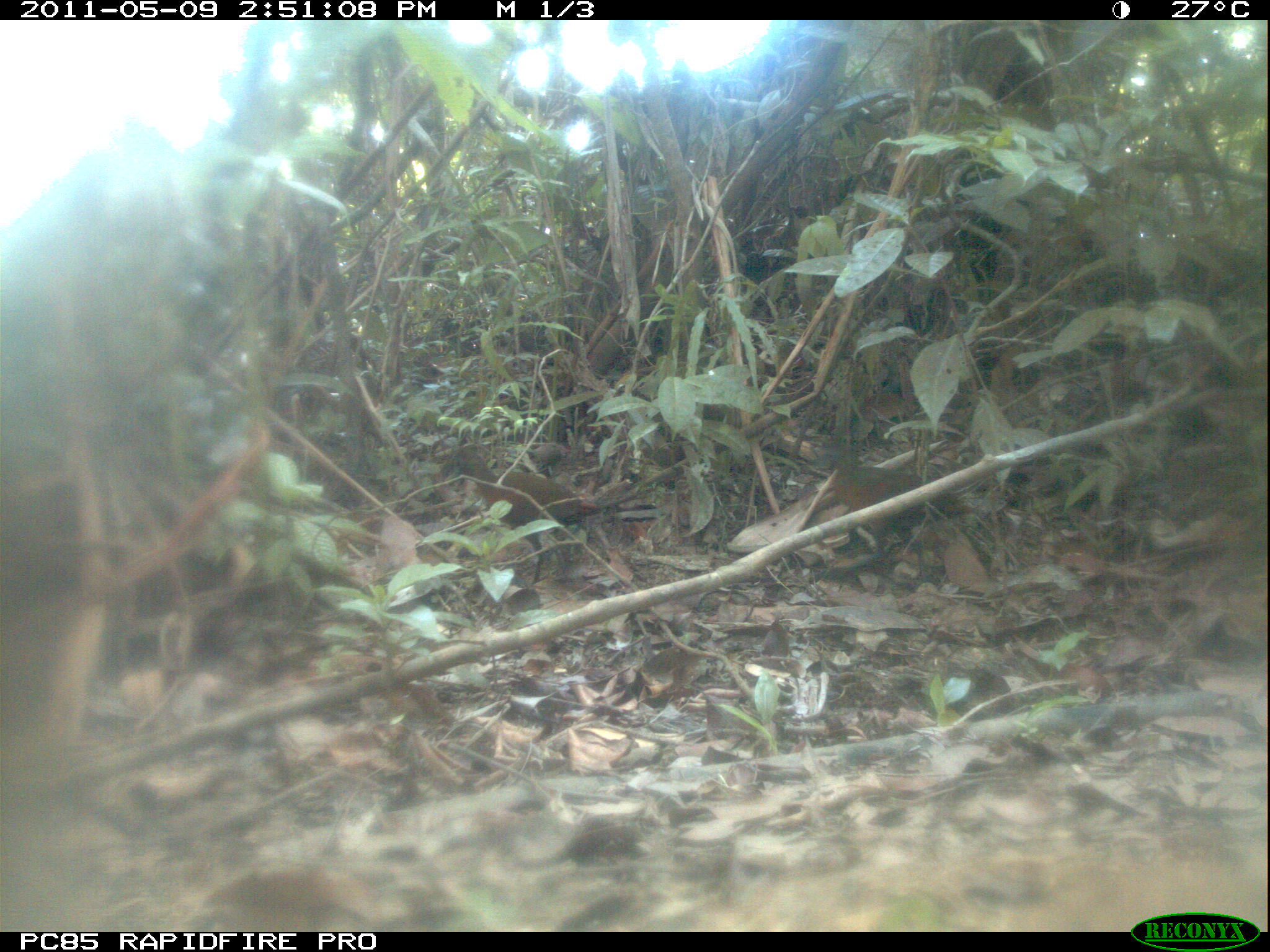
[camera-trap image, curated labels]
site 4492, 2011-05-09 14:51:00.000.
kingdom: Animalia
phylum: Chordata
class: Aves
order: Gruiformes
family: Sarothruridae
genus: Mentocrex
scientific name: Mentocrex kioloides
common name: madagascar wood rail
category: canirallus kioloides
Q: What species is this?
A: Canirallus kioloides (madagascar wood rail) (Mentocrex kioloides).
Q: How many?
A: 2.